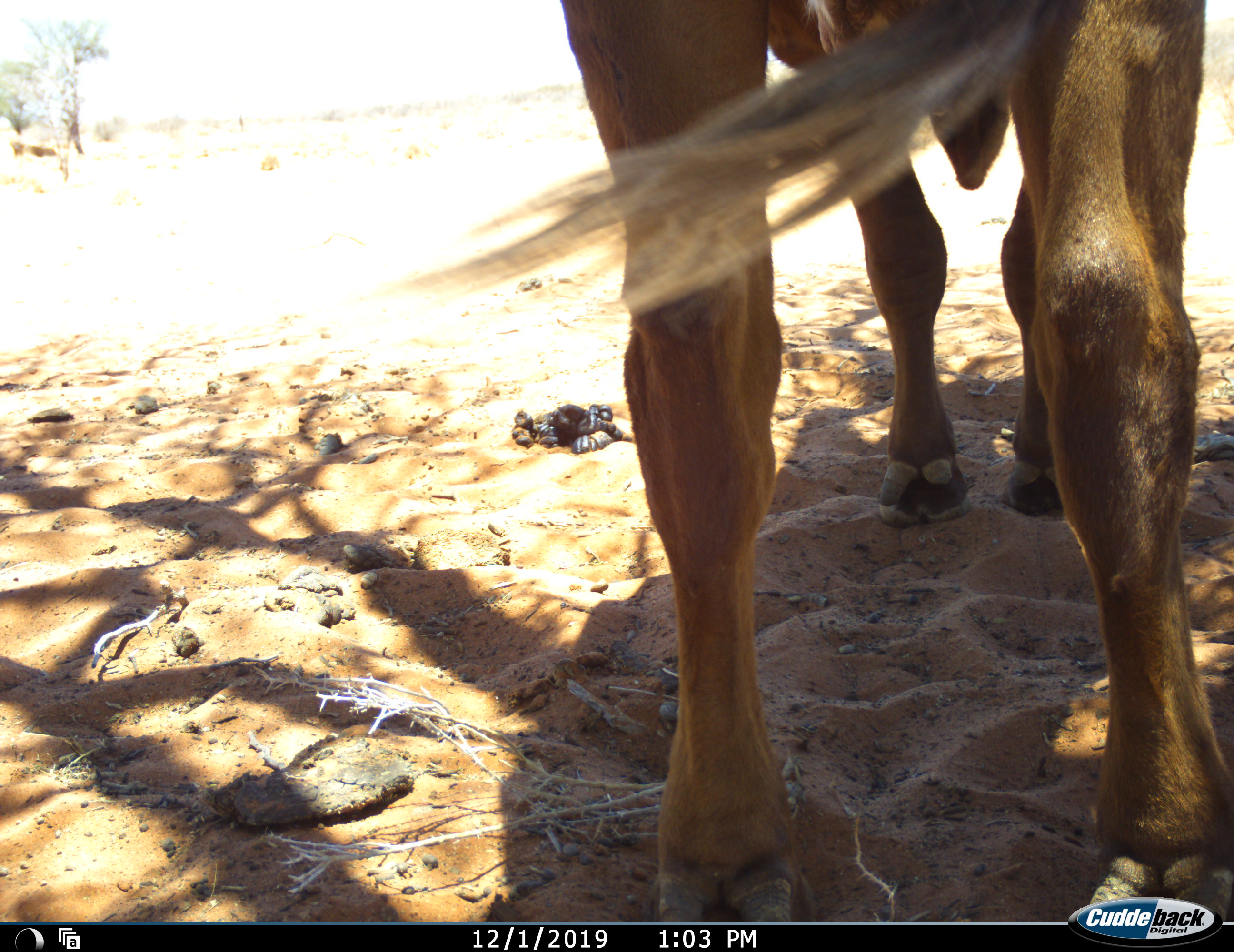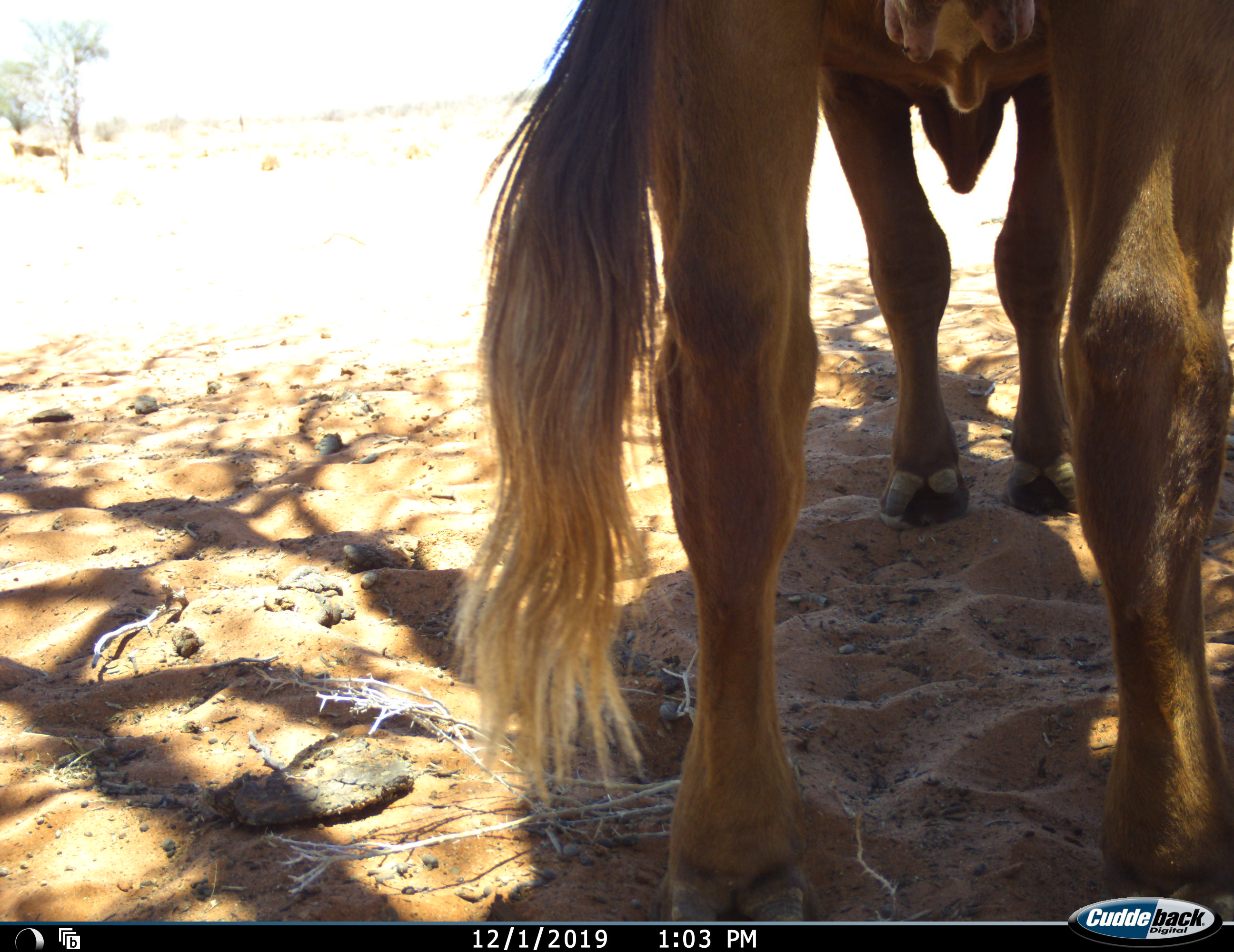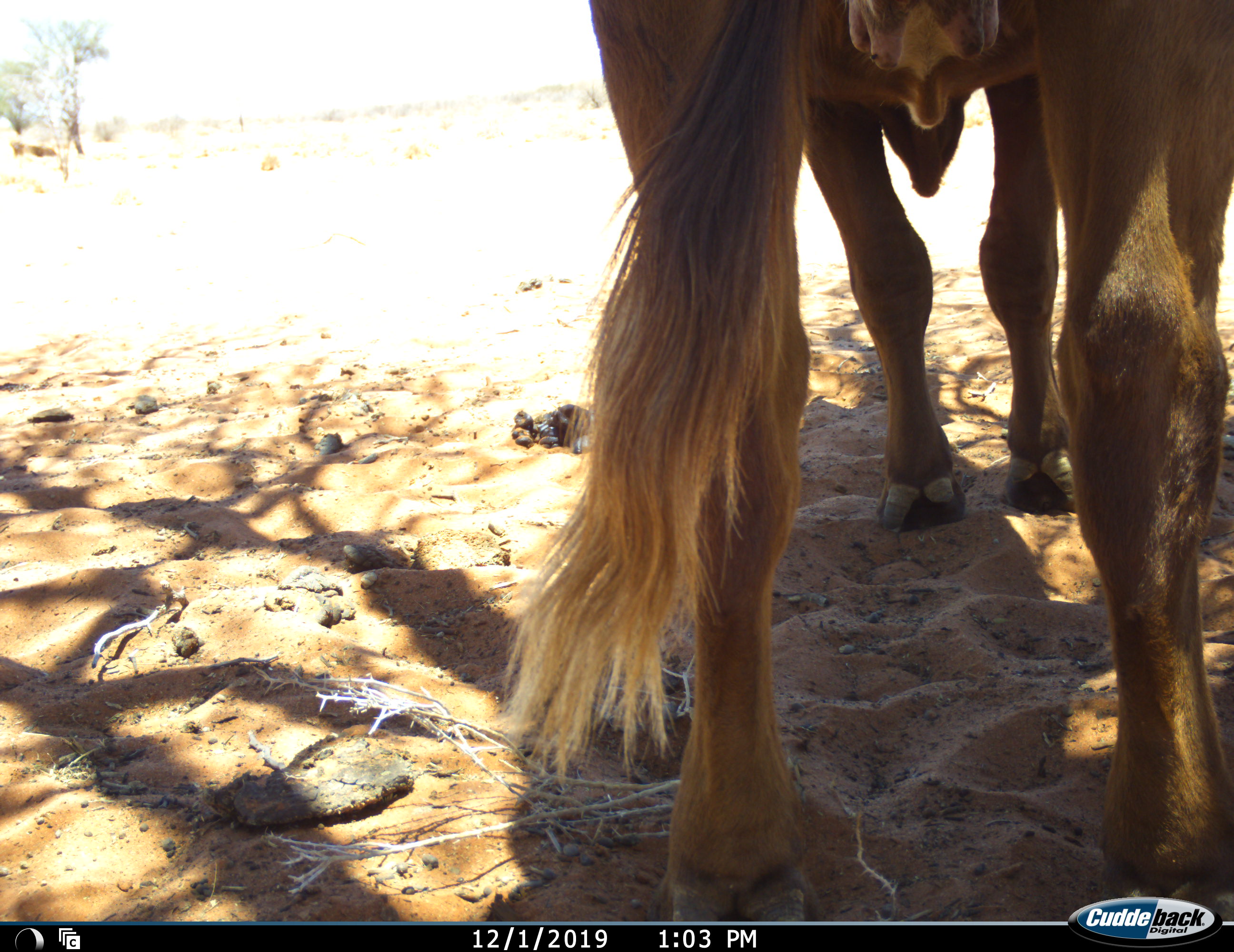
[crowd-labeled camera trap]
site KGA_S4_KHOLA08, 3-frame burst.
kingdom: Animalia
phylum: Chordata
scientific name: Vertebrata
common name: domestic animal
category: domesticanimal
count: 1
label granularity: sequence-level